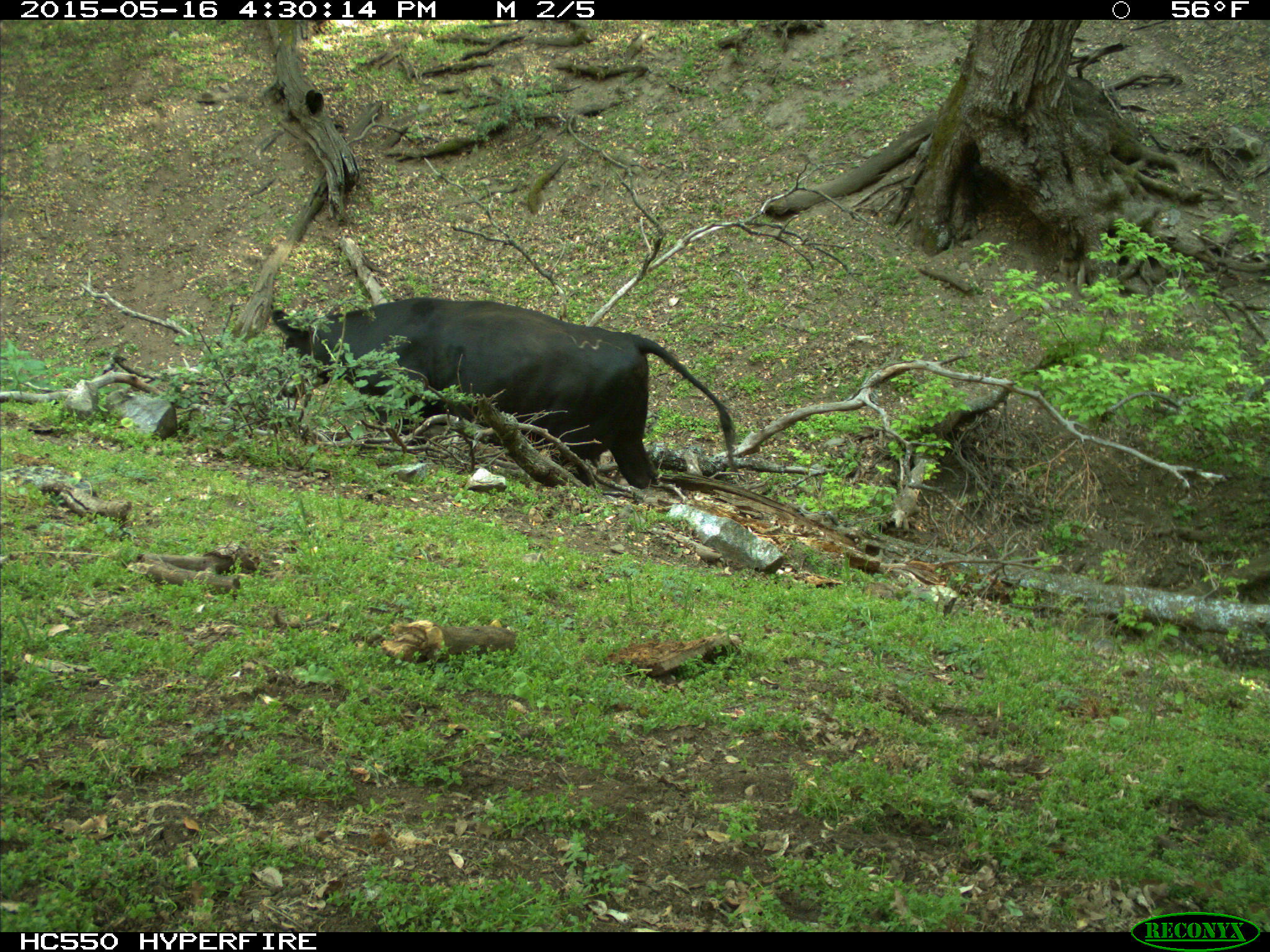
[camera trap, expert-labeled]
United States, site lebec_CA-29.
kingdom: Animalia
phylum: Chordata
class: Mammalia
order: Artiodactyla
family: Bovidae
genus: Bos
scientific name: Bos taurus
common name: domestic cow